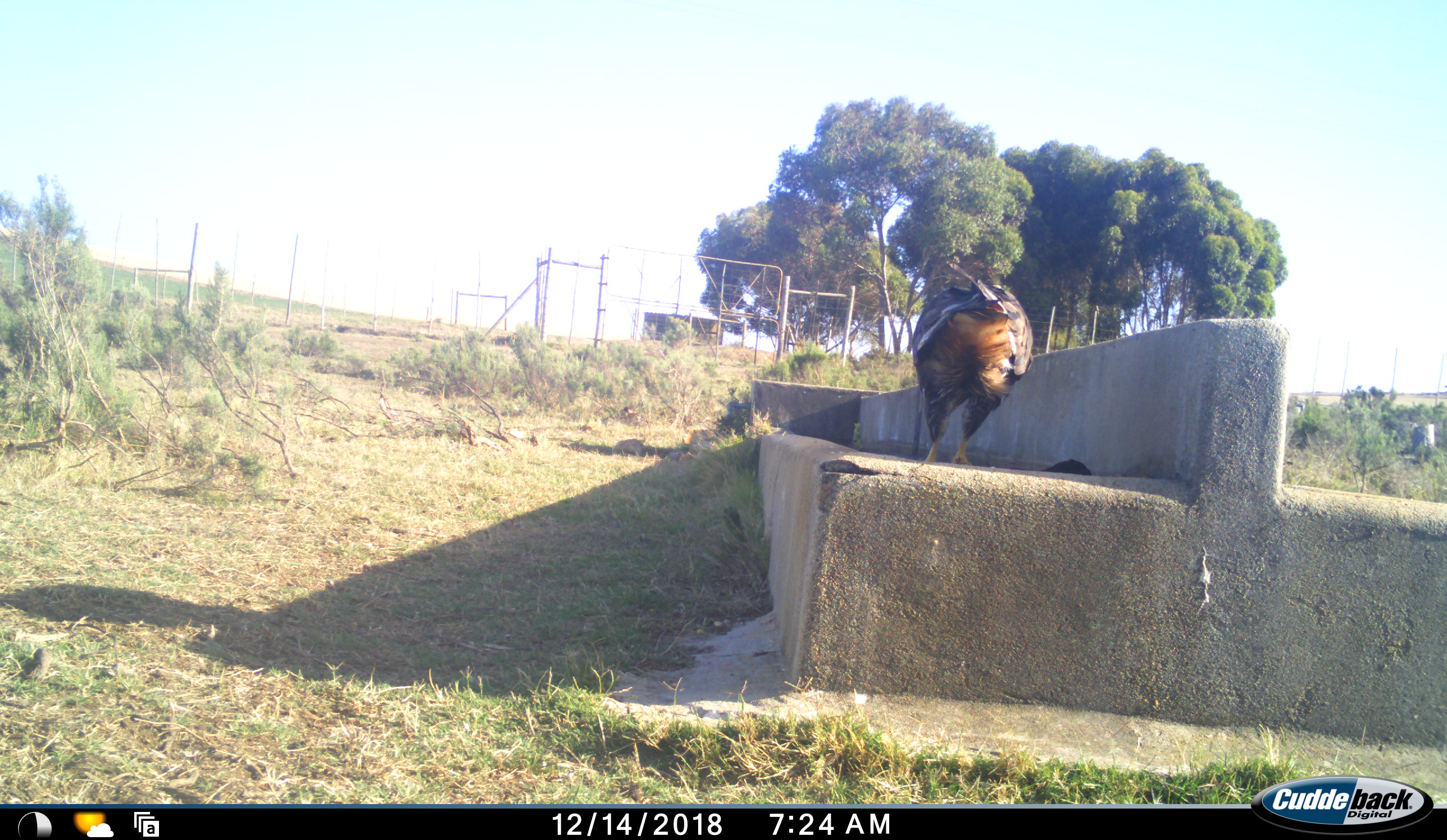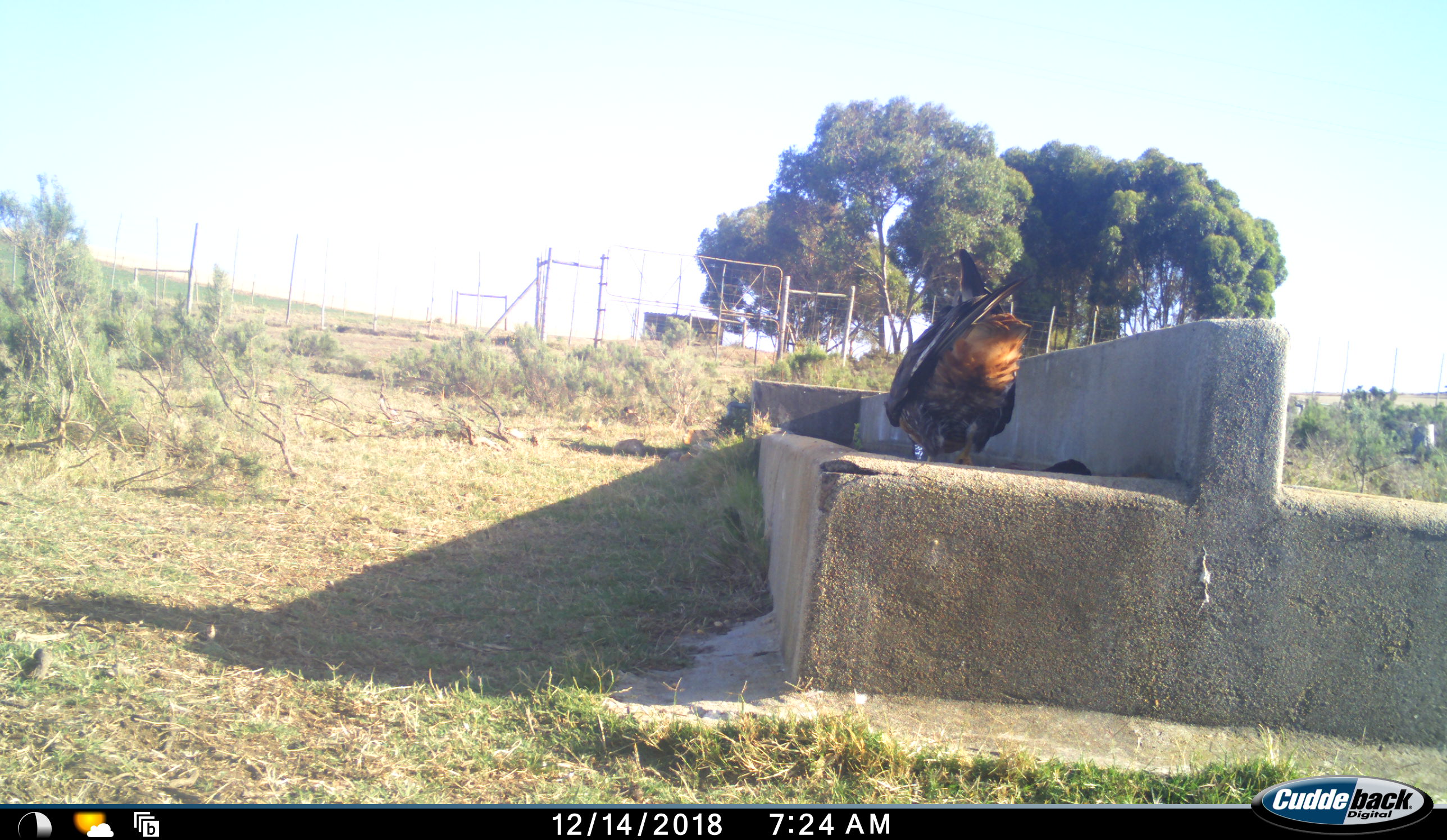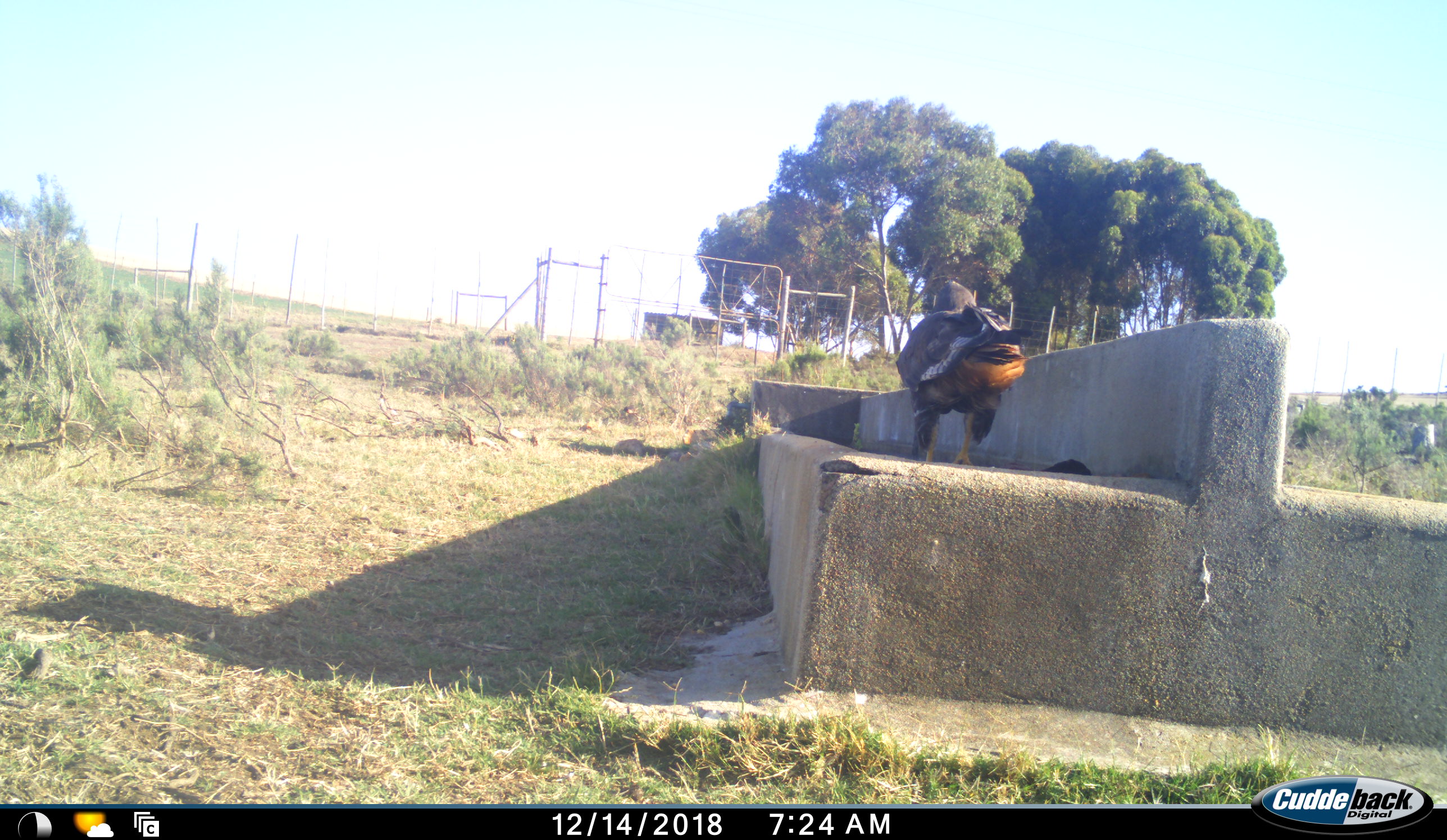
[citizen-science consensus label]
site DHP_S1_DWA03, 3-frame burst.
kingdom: Animalia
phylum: Chordata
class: Aves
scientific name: Aves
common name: bird of prey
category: birdofprey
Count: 1.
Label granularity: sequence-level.